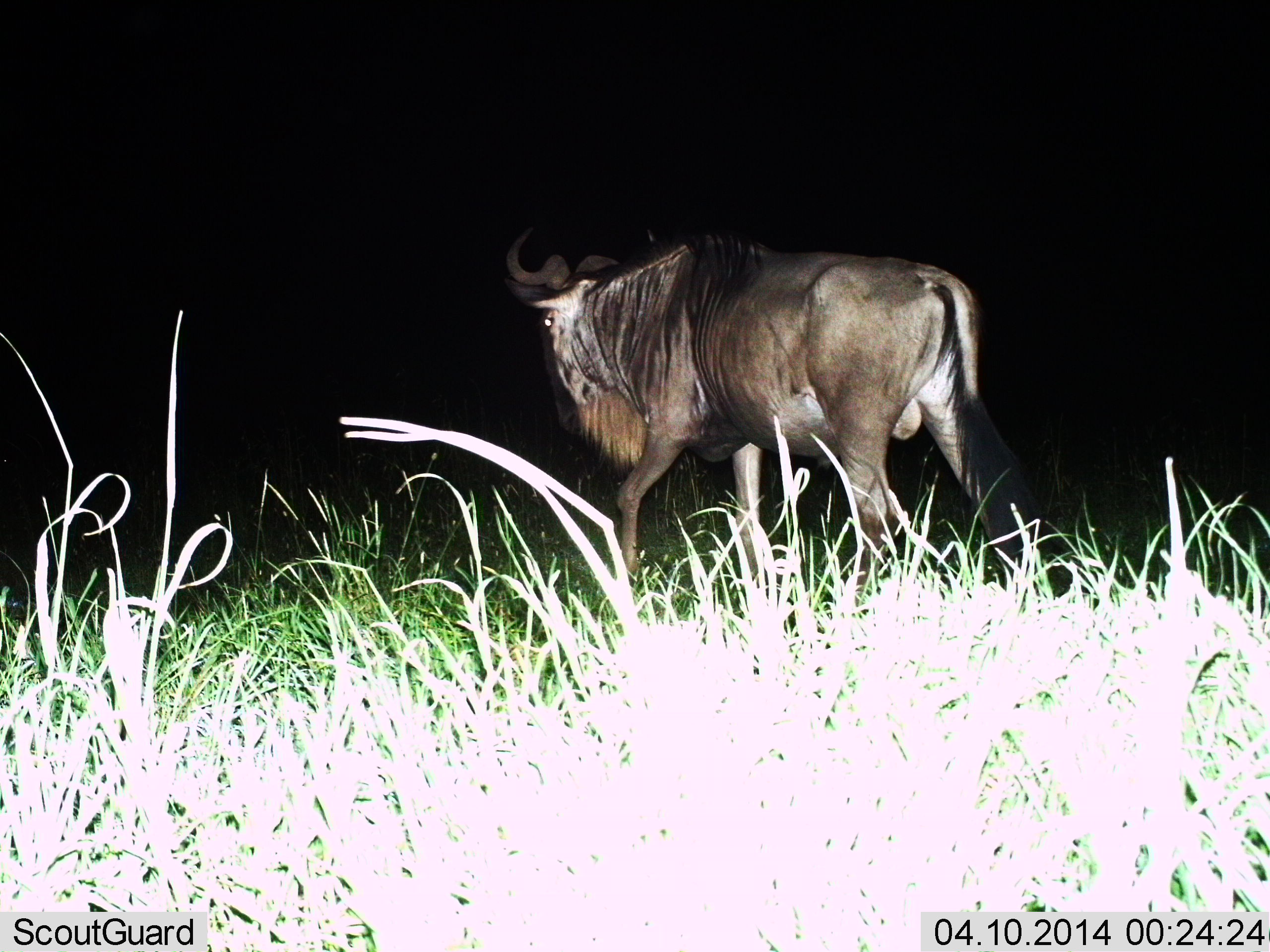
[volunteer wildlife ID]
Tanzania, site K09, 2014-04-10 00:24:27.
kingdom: Animalia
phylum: Chordata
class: Mammalia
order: Artiodactyla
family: Bovidae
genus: Connochaetes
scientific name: Connochaetes taurinus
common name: blue wildebeest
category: wildebeest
Wildebeest (blue wildebeest) (Connochaetes taurinus), count 1. Behavior (volunteer vote fractions): standing 20%, resting 0%, moving 80%, interacting 0%. Young present (vote fraction): 0%. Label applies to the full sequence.